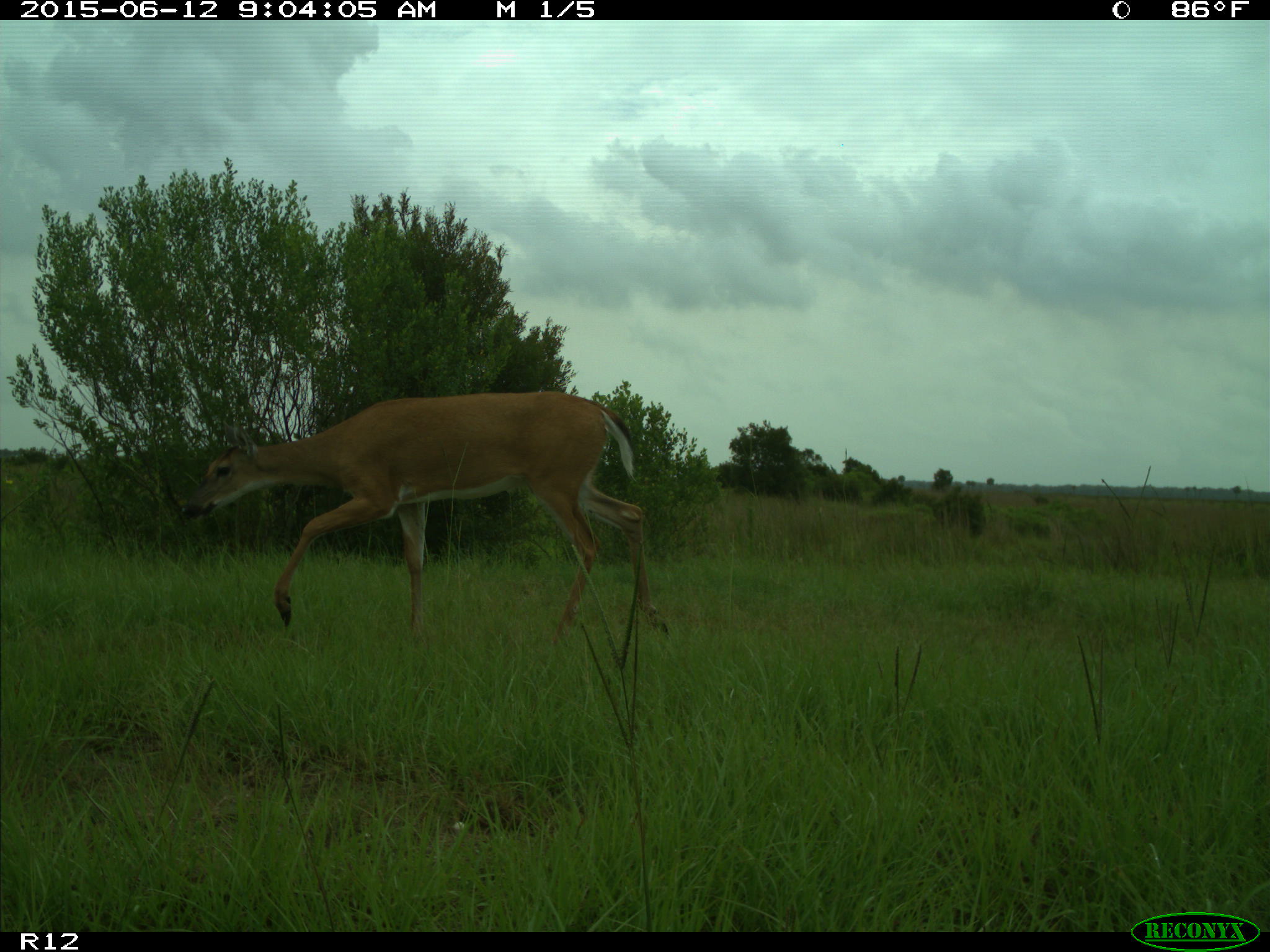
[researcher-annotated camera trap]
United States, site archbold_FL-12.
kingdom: Animalia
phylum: Chordata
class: Mammalia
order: Artiodactyla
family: Cervidae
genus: Odocoileus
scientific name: Odocoileus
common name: deer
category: unidentified deer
Unidentified deer (deer) (Odocoileus).